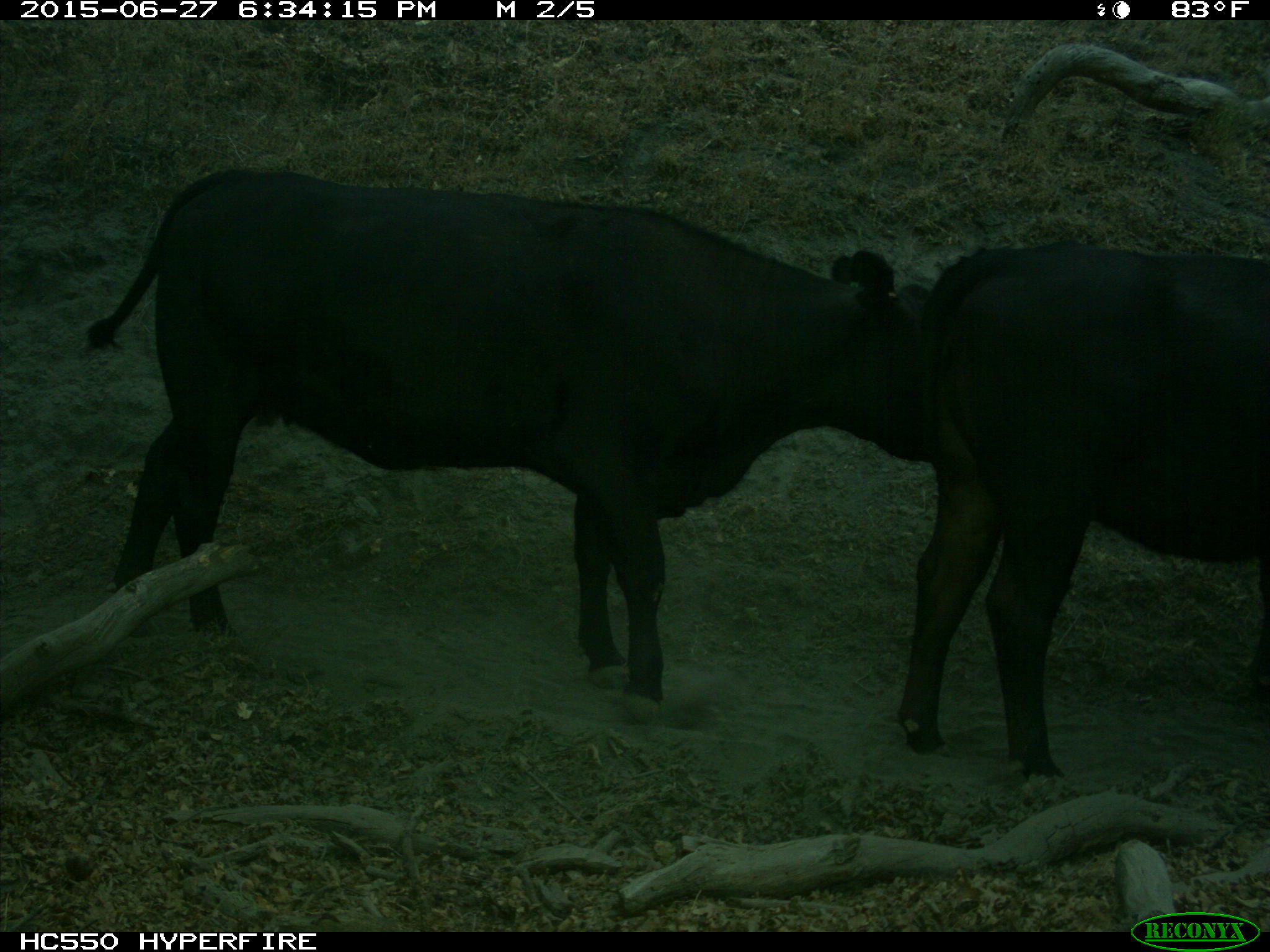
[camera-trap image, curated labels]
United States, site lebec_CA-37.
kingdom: Animalia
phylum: Chordata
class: Mammalia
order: Artiodactyla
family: Bovidae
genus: Bos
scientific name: Bos taurus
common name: domestic cow